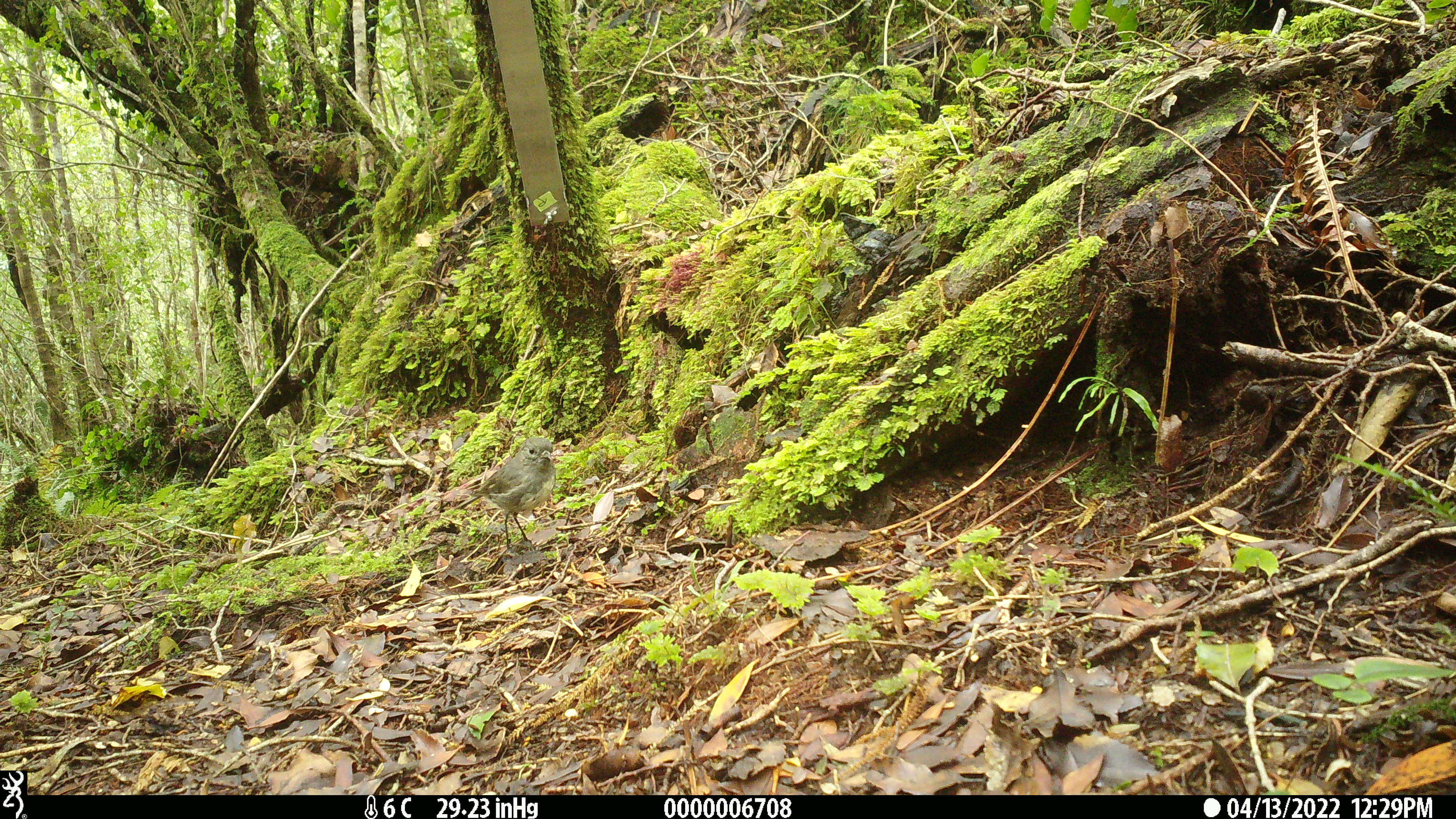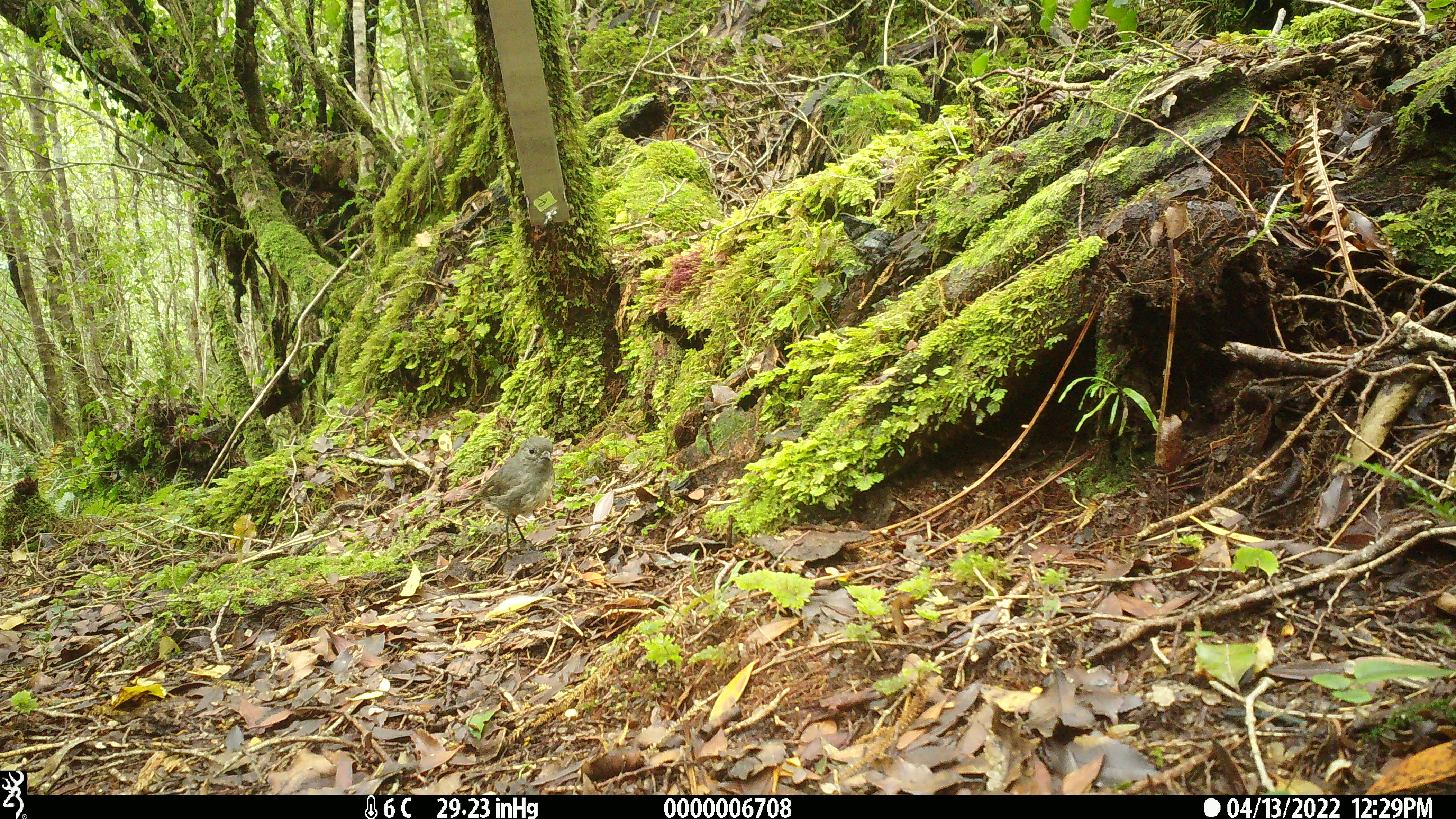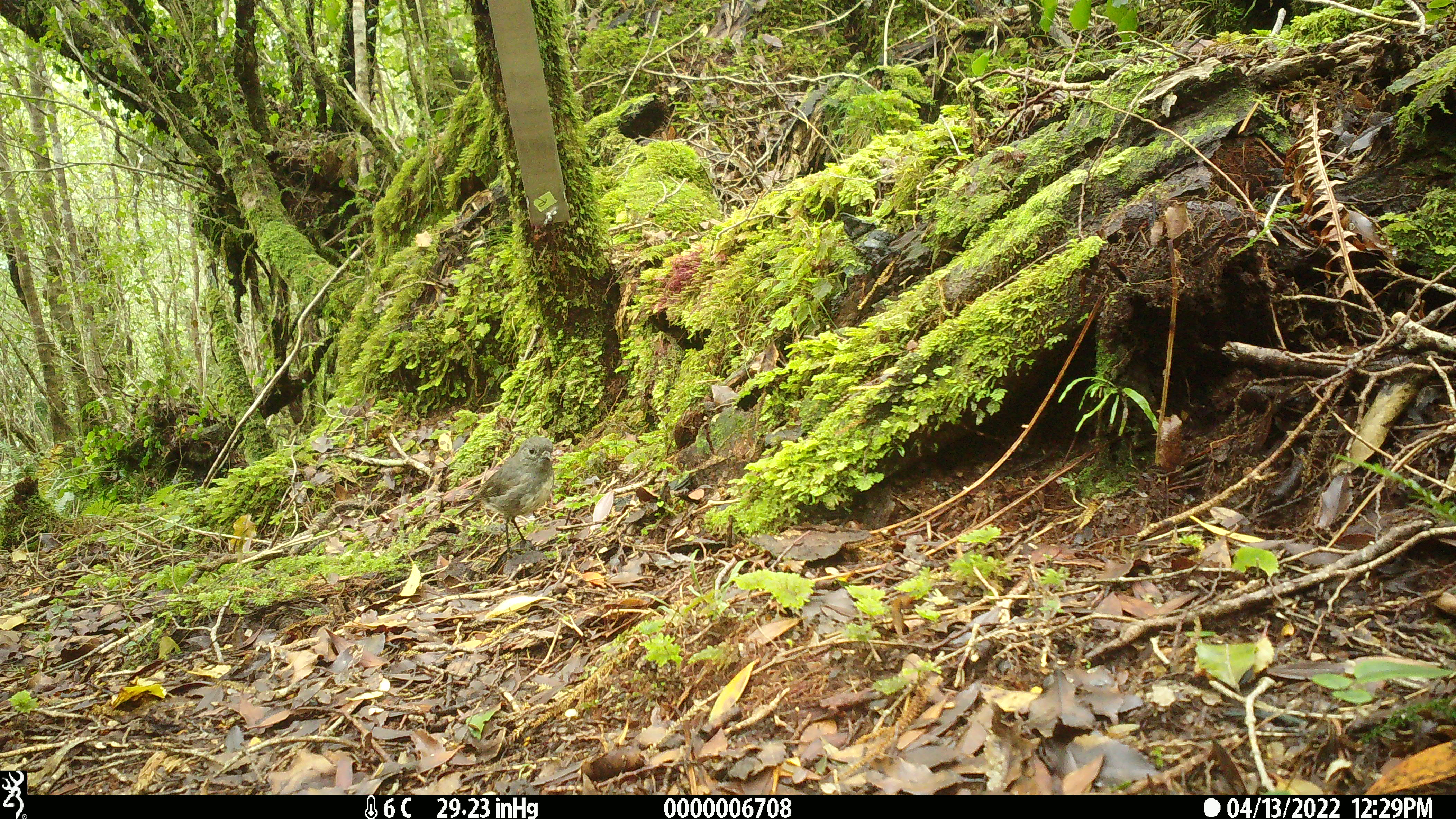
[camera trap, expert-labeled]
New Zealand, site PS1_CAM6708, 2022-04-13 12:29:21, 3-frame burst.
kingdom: Animalia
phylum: Chordata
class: Aves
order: Passeriformes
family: Petroicidae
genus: Petroica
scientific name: Petroica australis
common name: new zealand robin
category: robin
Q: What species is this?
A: Robin (new zealand robin) (Petroica australis).